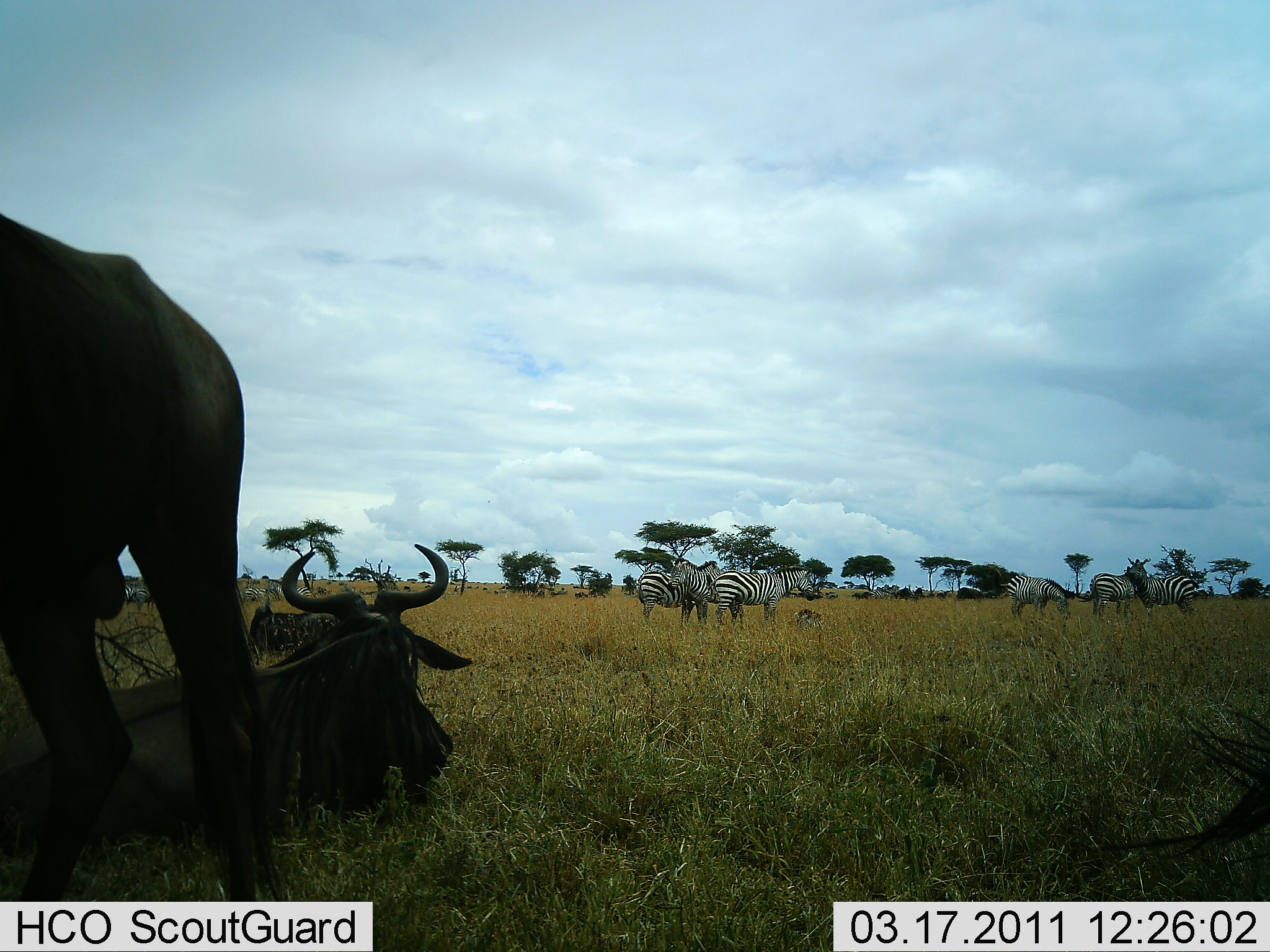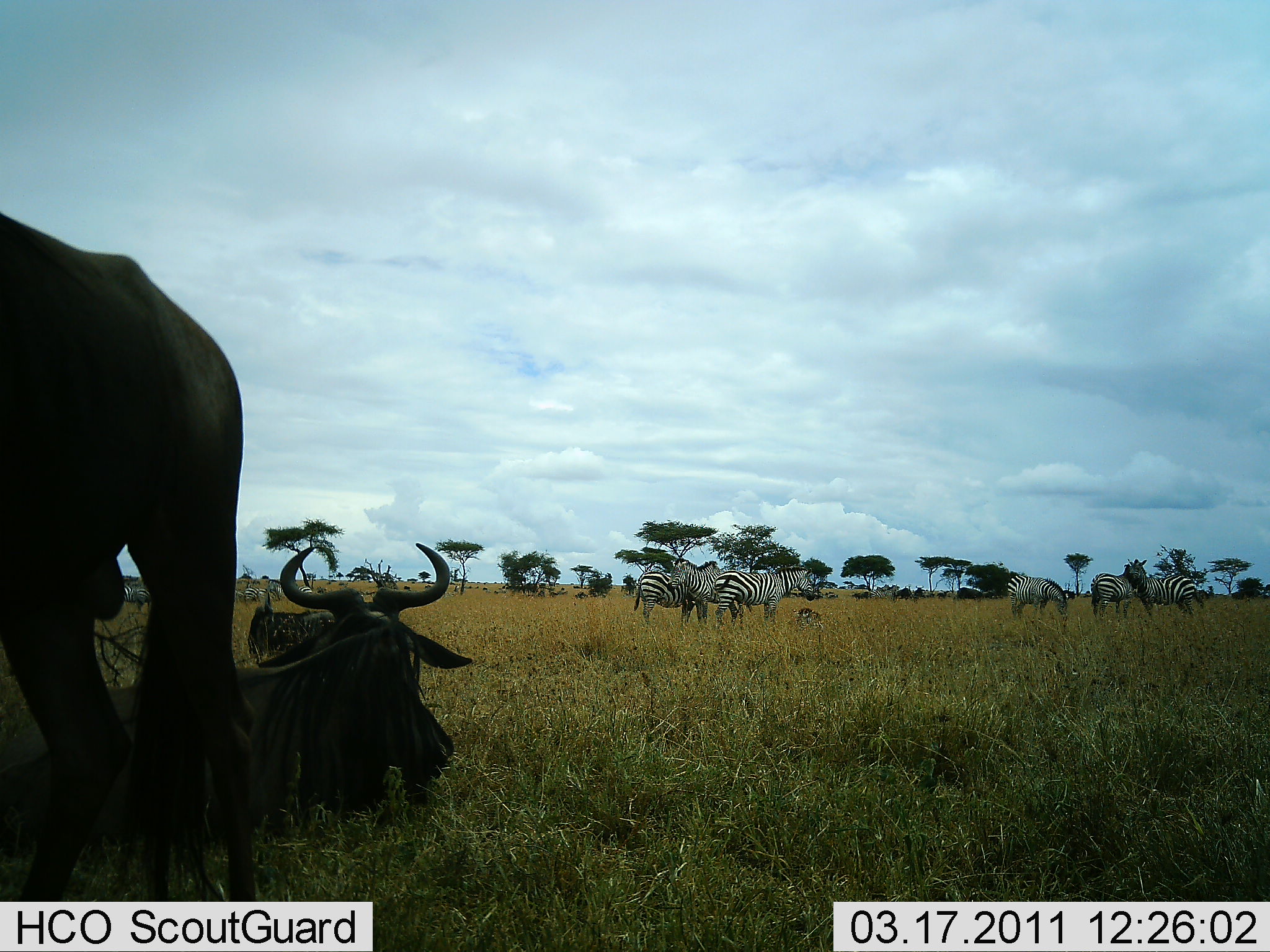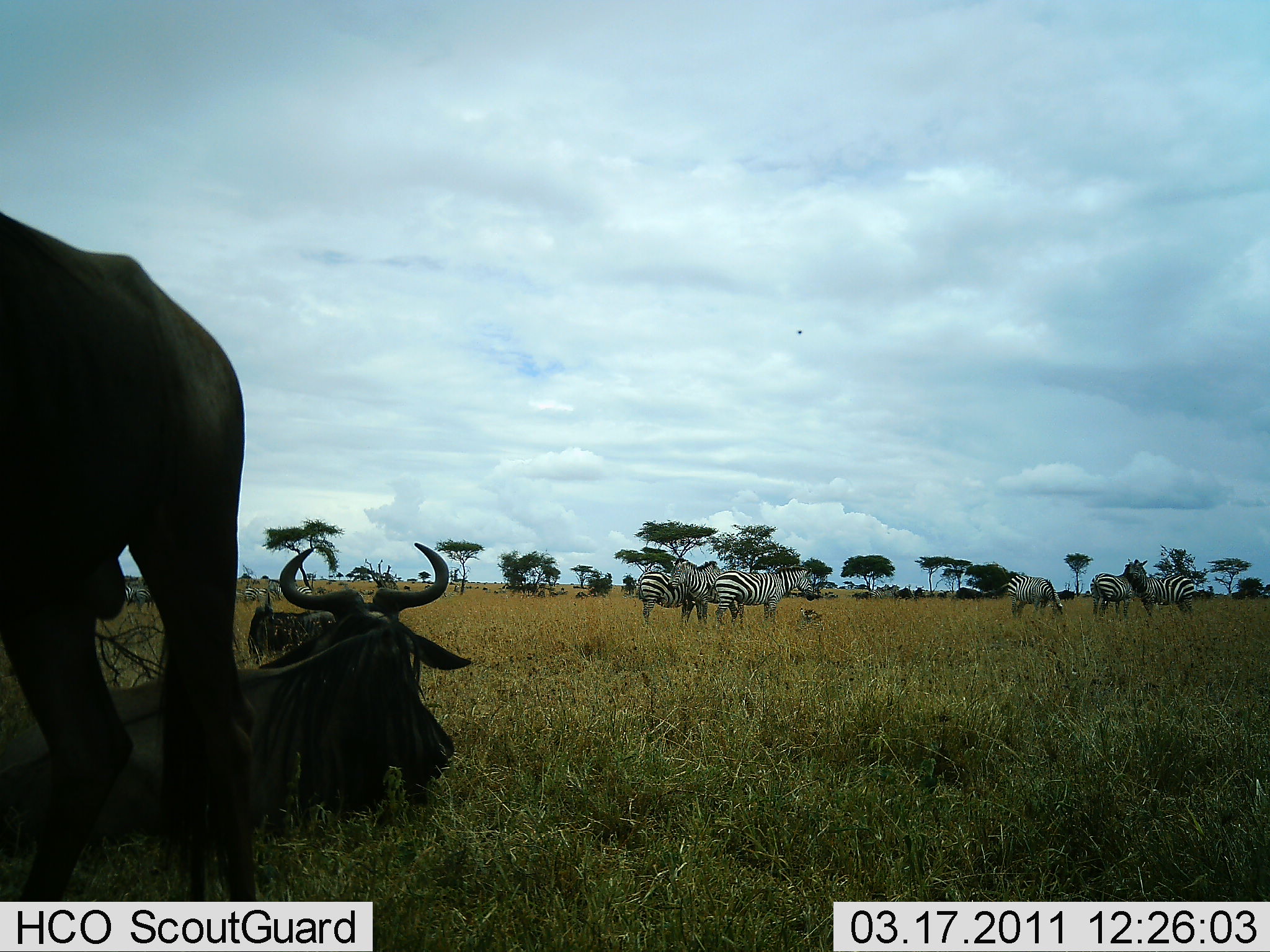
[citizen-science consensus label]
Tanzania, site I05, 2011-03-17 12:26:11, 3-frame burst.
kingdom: Animalia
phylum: Chordata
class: Mammalia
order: Artiodactyla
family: Bovidae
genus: Connochaetes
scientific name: Connochaetes taurinus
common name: blue wildebeest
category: wildebeest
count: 2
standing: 85%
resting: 92%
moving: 0%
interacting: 0%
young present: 0%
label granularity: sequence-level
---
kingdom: Animalia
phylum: Chordata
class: Mammalia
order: Perissodactyla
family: Equidae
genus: Equus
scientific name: Equus quagga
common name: plains zebra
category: zebra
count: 6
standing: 80%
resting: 47%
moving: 0%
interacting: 7%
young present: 7%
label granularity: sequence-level